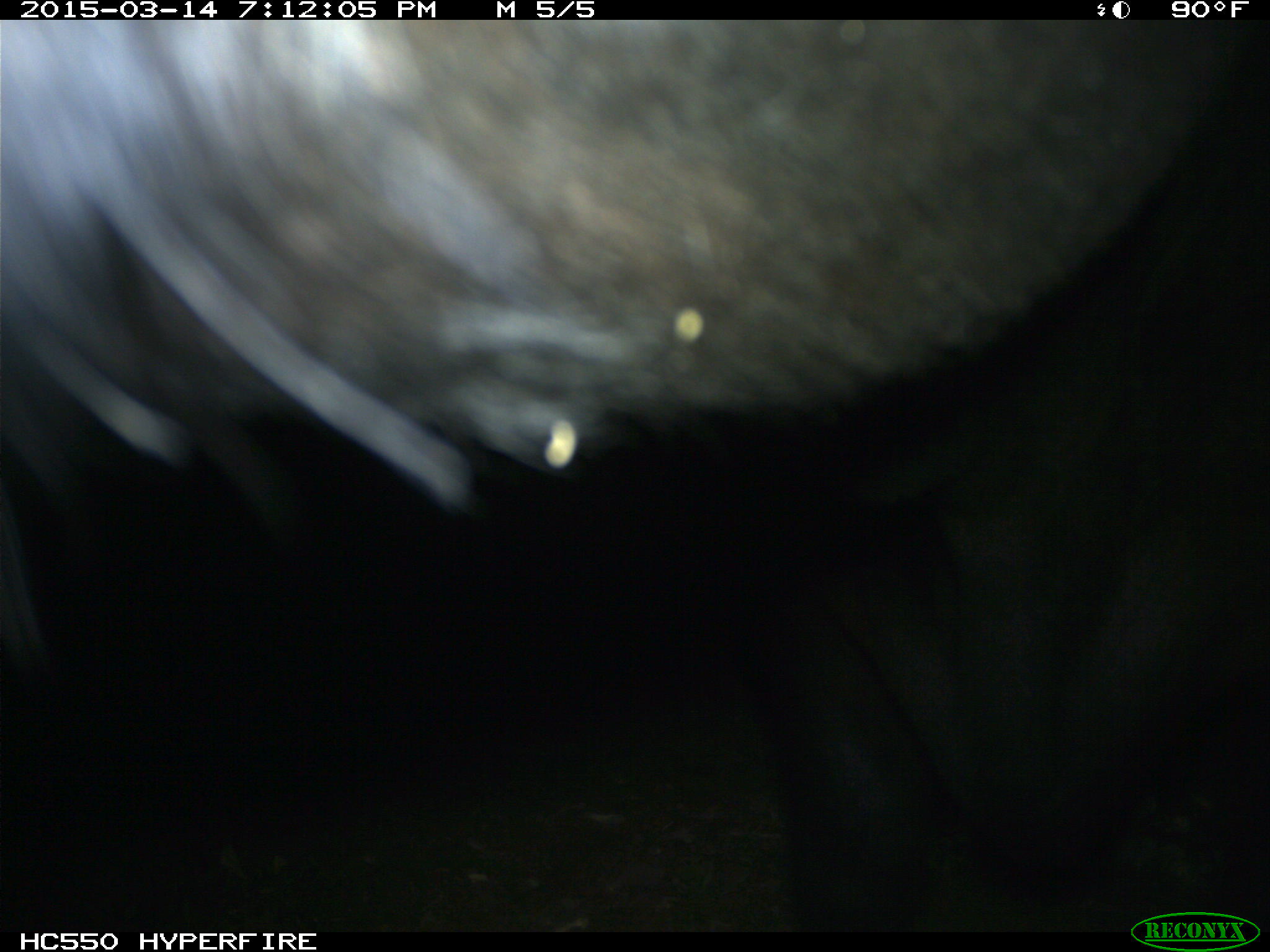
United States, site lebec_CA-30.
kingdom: Animalia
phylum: Chordata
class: Mammalia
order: Artiodactyla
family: Bovidae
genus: Bos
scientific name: Bos taurus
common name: domestic cow